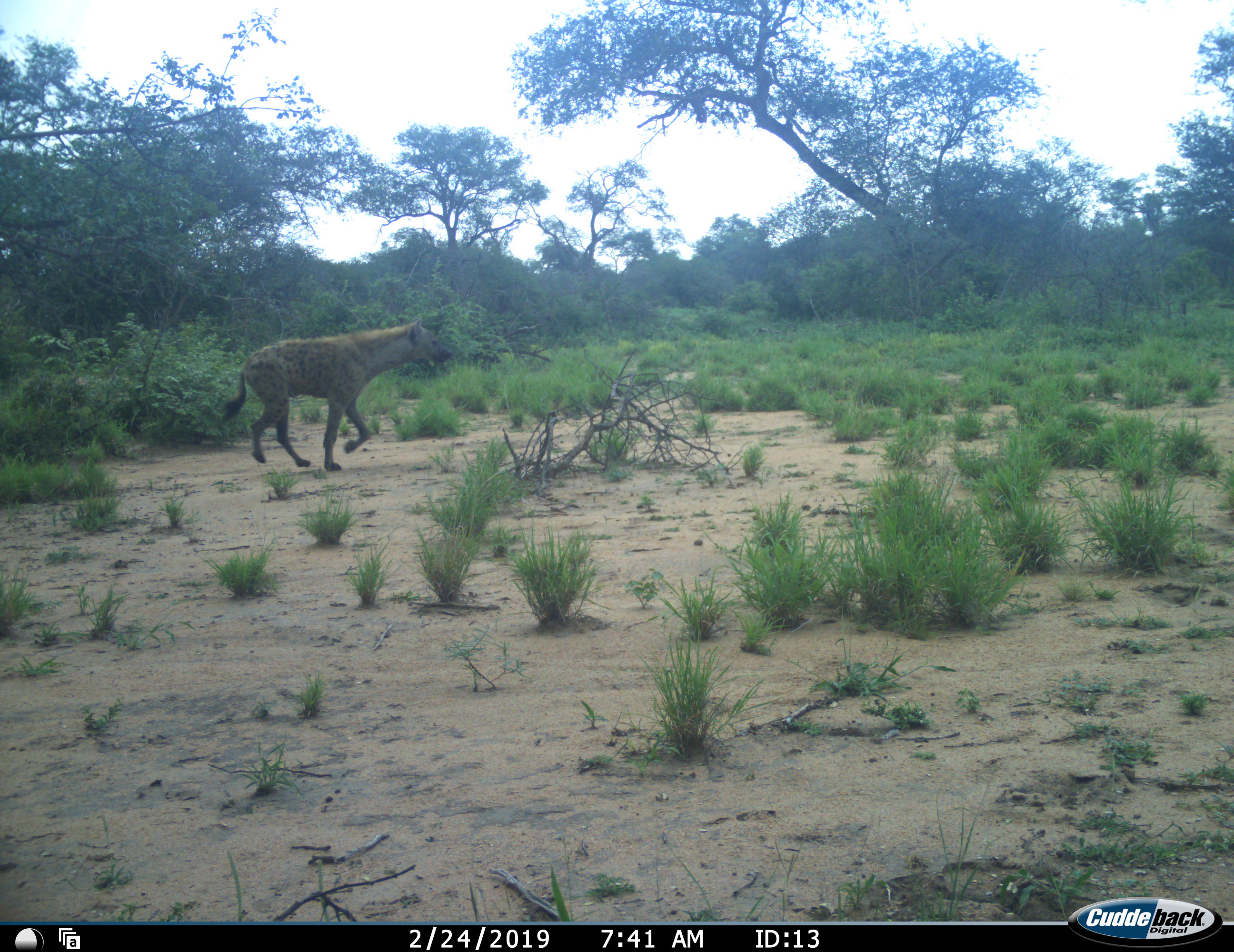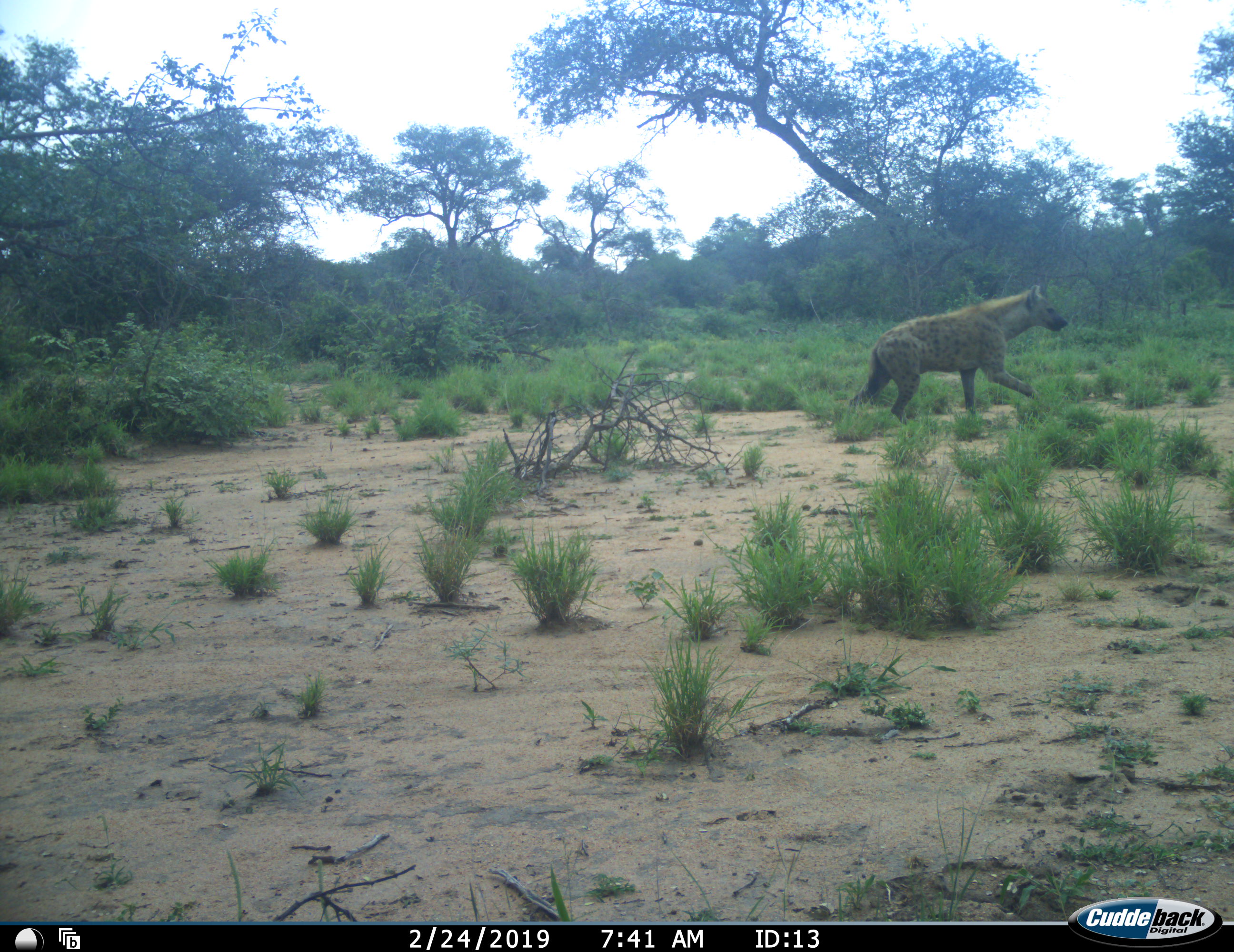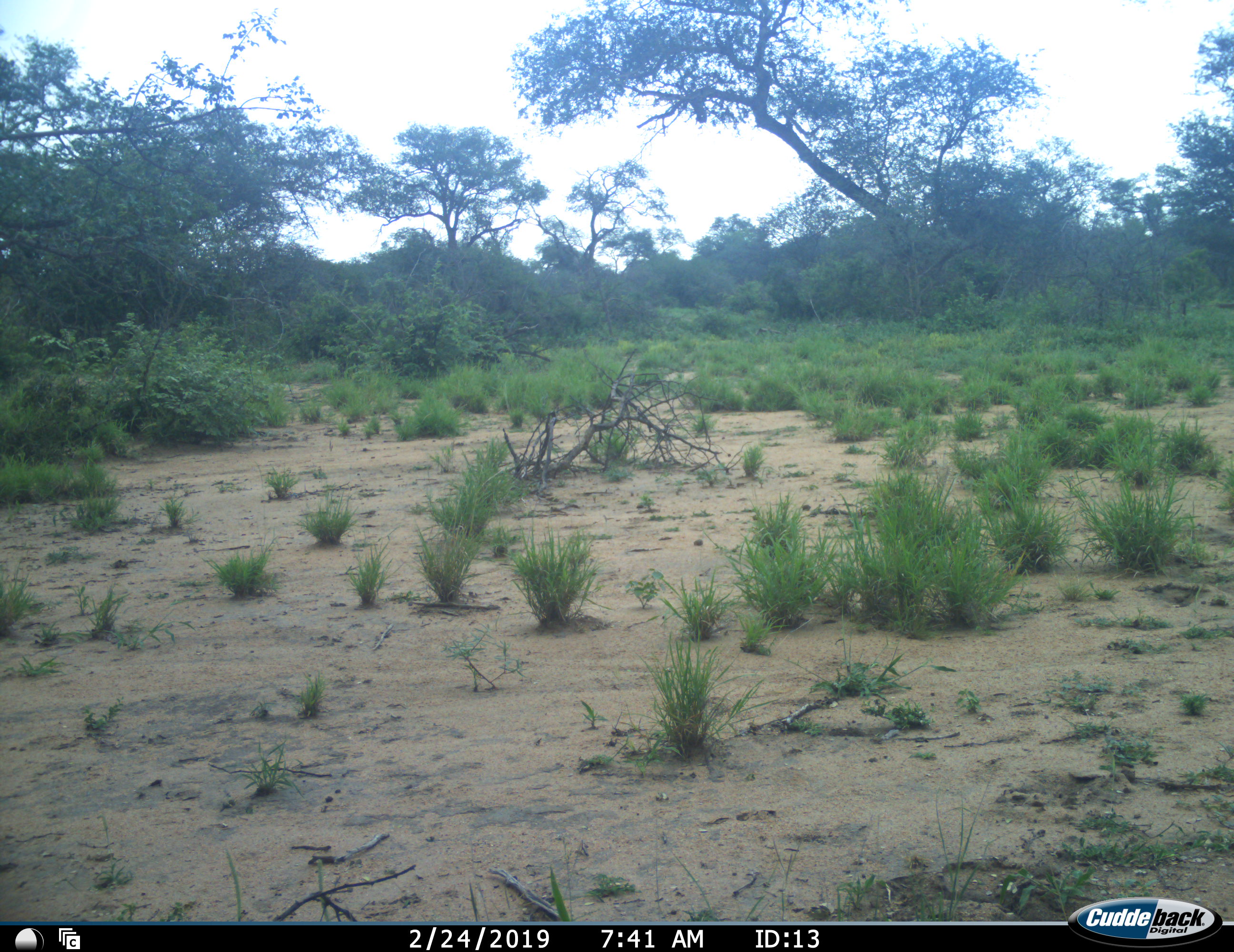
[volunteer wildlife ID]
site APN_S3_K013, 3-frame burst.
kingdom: Animalia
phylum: Chordata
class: Mammalia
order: Carnivora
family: Hyaenidae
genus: Crocuta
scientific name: Crocuta crocuta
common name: spotted hyena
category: hyenaspotted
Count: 1.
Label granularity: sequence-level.